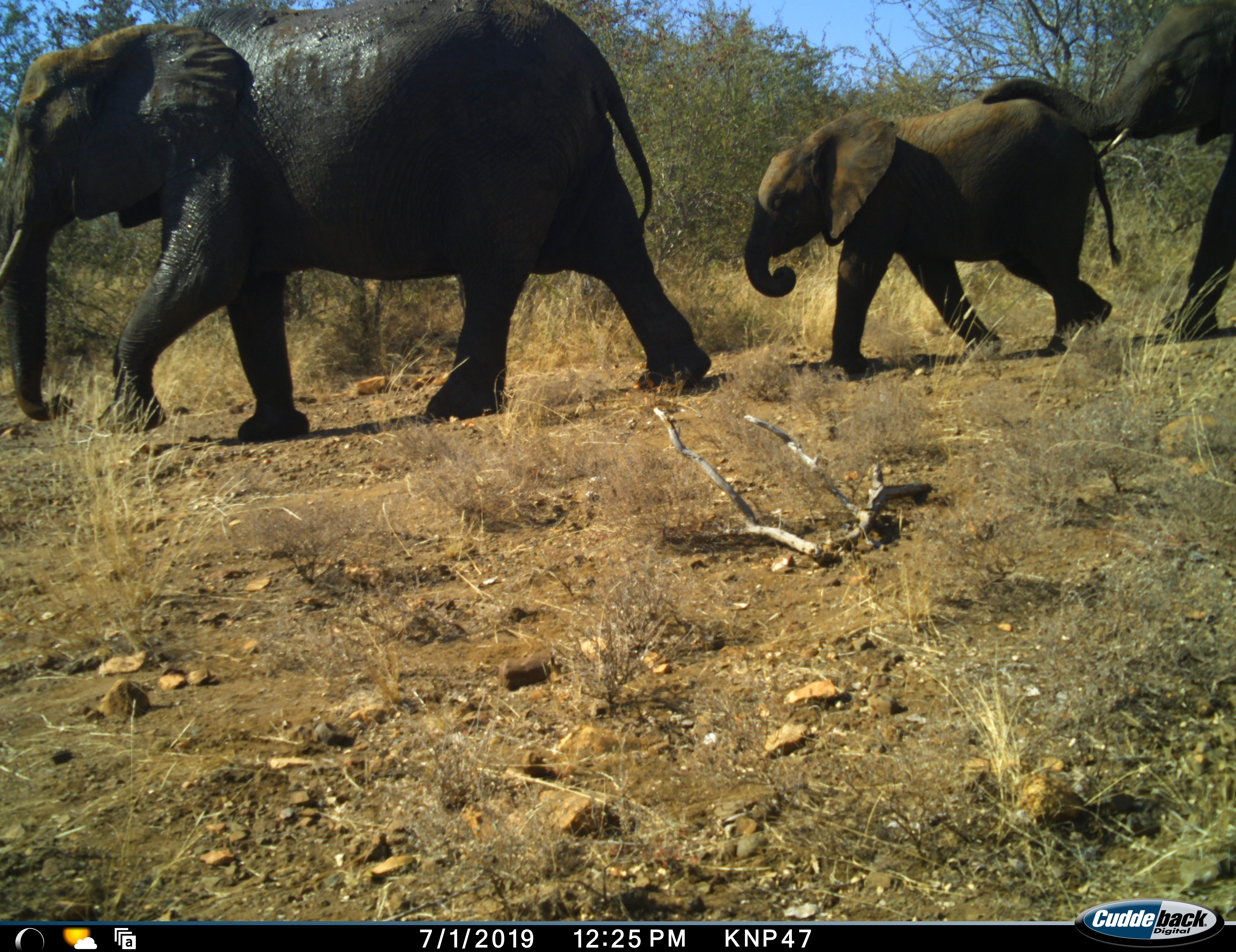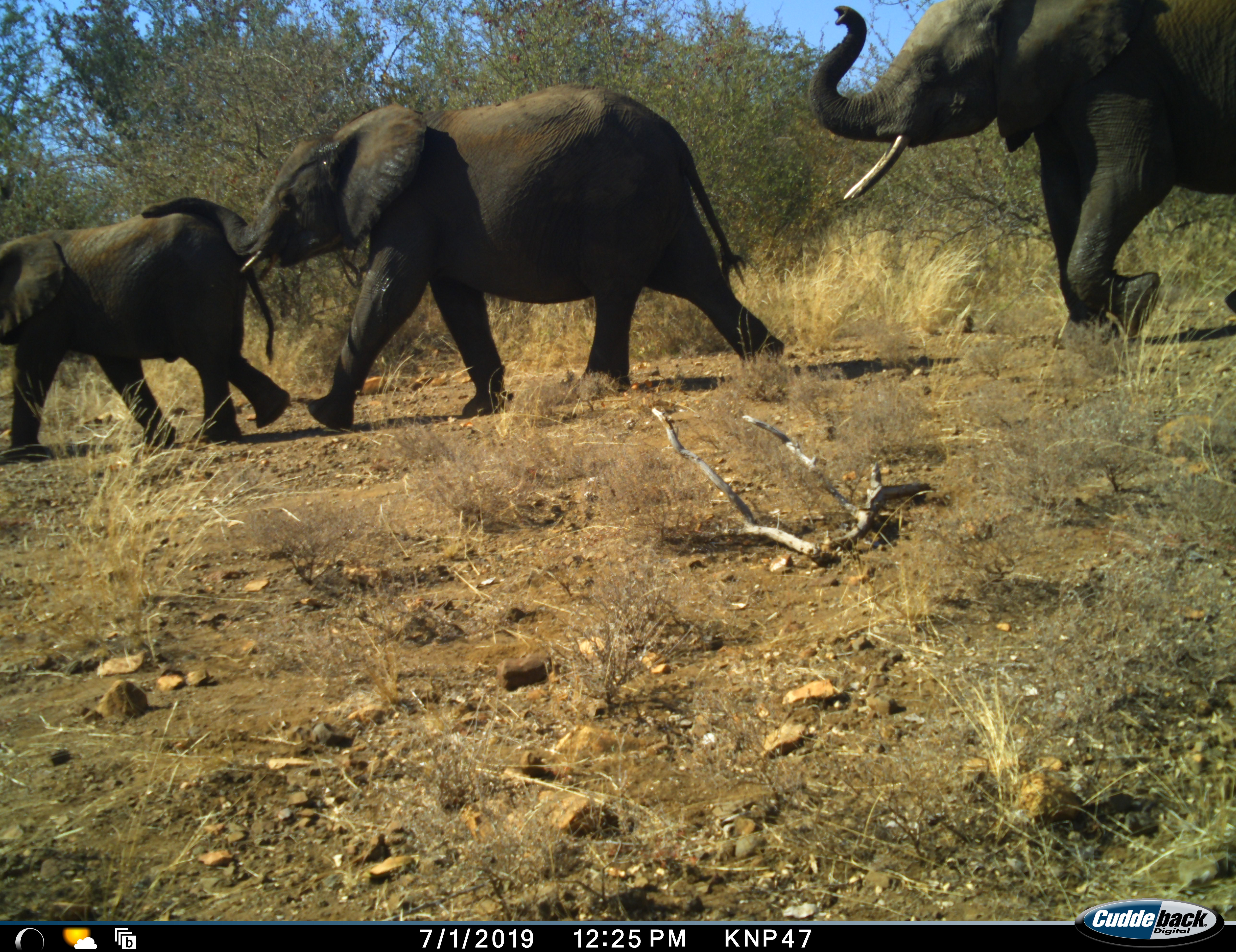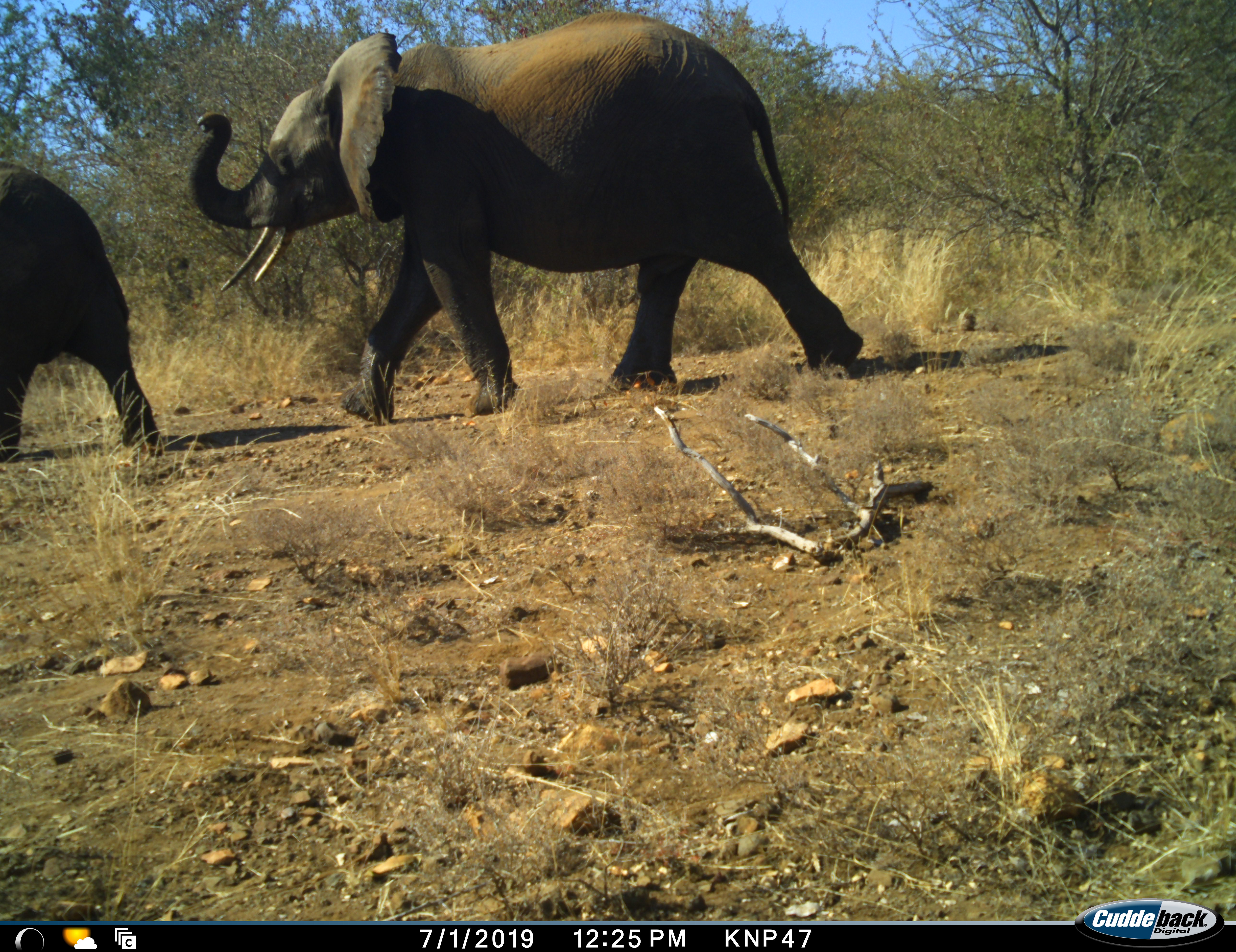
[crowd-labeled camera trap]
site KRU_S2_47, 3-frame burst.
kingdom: Animalia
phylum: Chordata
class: Mammalia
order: Proboscidea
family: Elephantidae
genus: Loxodonta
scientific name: Loxodonta africana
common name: african bush elephant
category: elephant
Elephant (african bush elephant) (Loxodonta africana), count 3. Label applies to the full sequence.